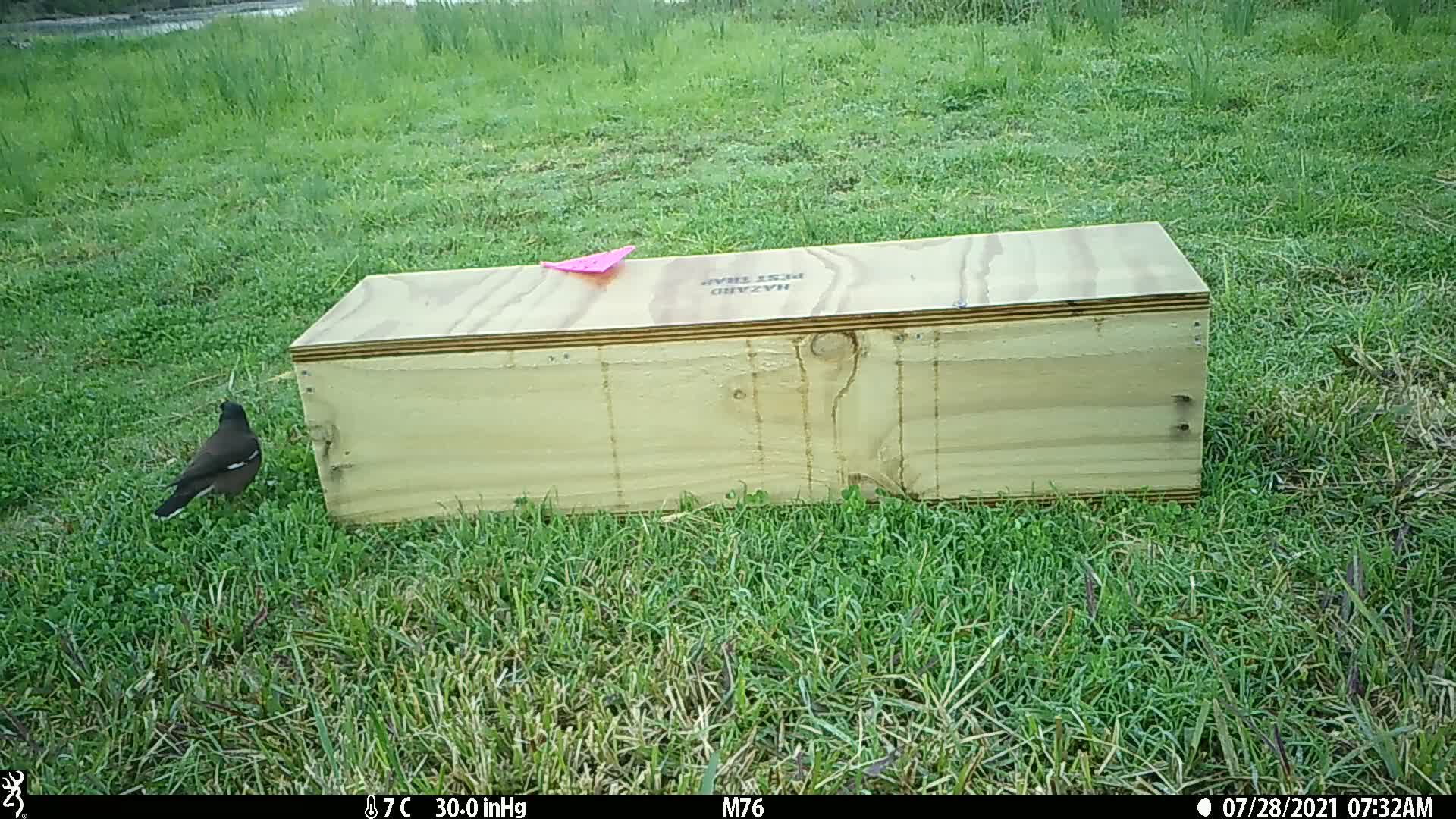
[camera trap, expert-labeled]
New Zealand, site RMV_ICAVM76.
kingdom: Animalia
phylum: Chordata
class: Aves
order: Passeriformes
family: Sturnidae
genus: Acridotheres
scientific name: Acridotheres tristis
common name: common myna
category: myna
Myna (common myna) (Acridotheres tristis).